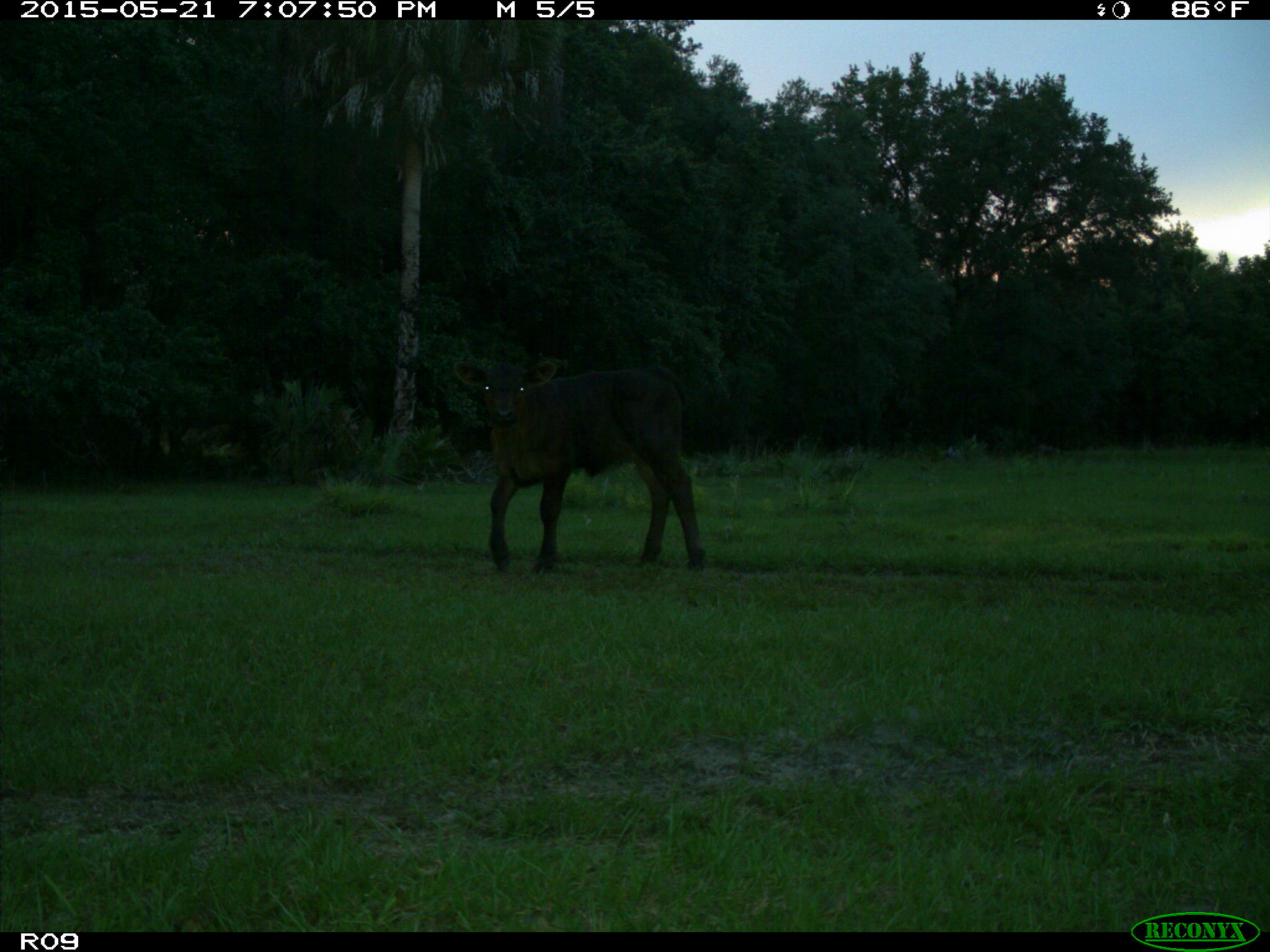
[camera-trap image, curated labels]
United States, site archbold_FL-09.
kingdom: Animalia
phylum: Chordata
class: Mammalia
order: Artiodactyla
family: Bovidae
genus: Bos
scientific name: Bos taurus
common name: domestic cow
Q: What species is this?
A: Bos taurus (domestic cow).